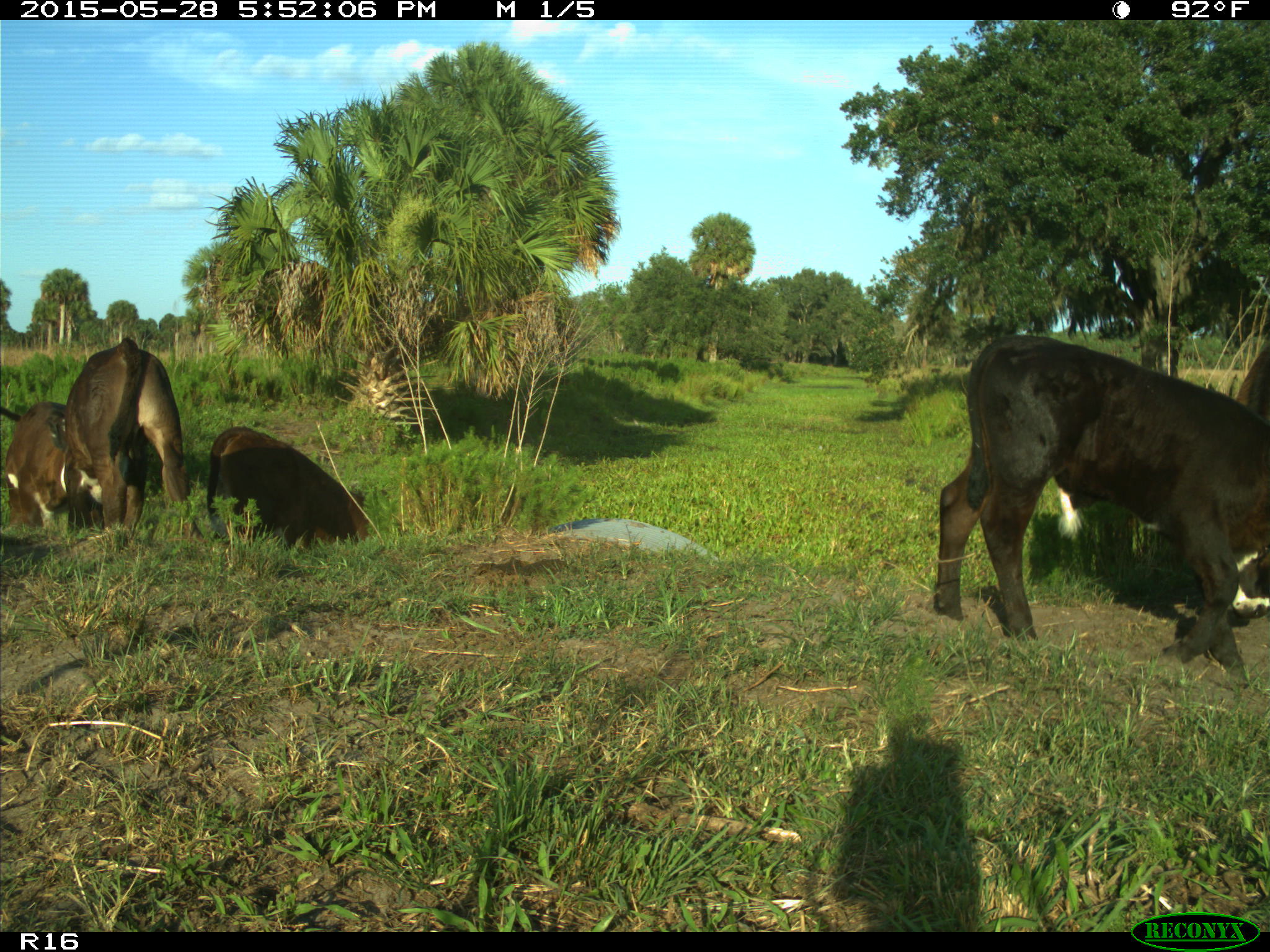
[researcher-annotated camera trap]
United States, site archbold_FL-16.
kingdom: Animalia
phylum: Chordata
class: Mammalia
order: Artiodactyla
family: Bovidae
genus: Bos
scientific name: Bos taurus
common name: domestic cow